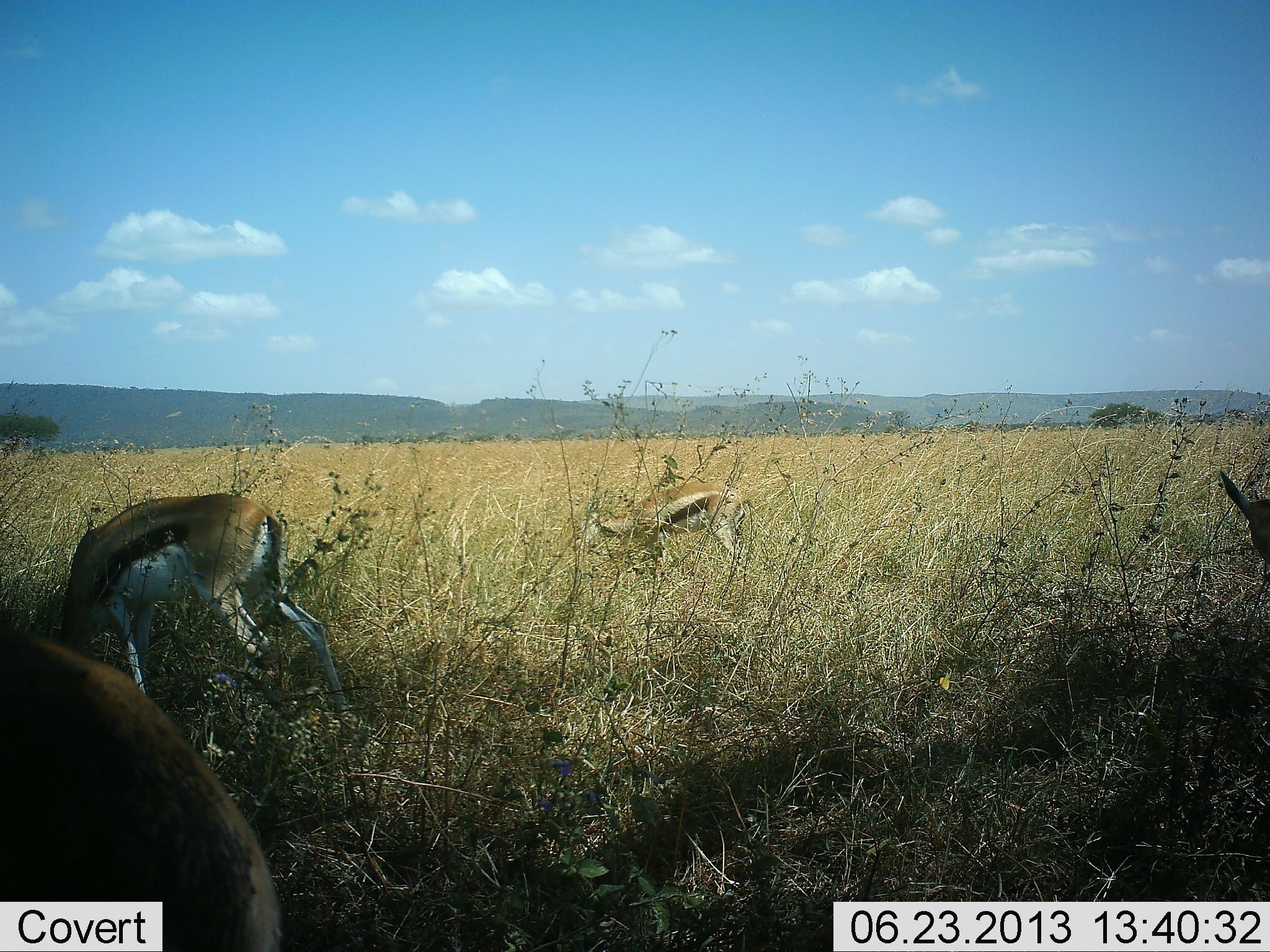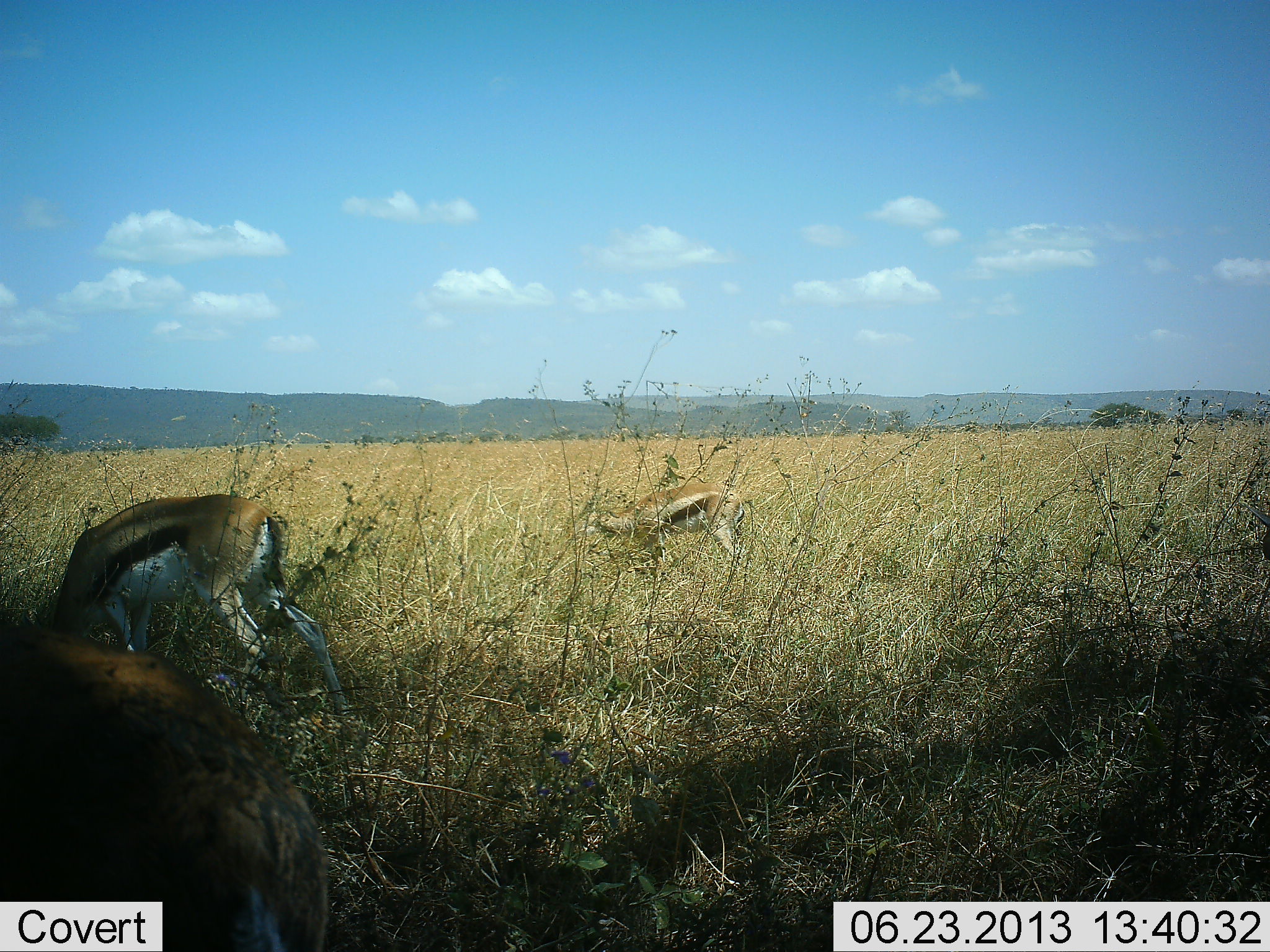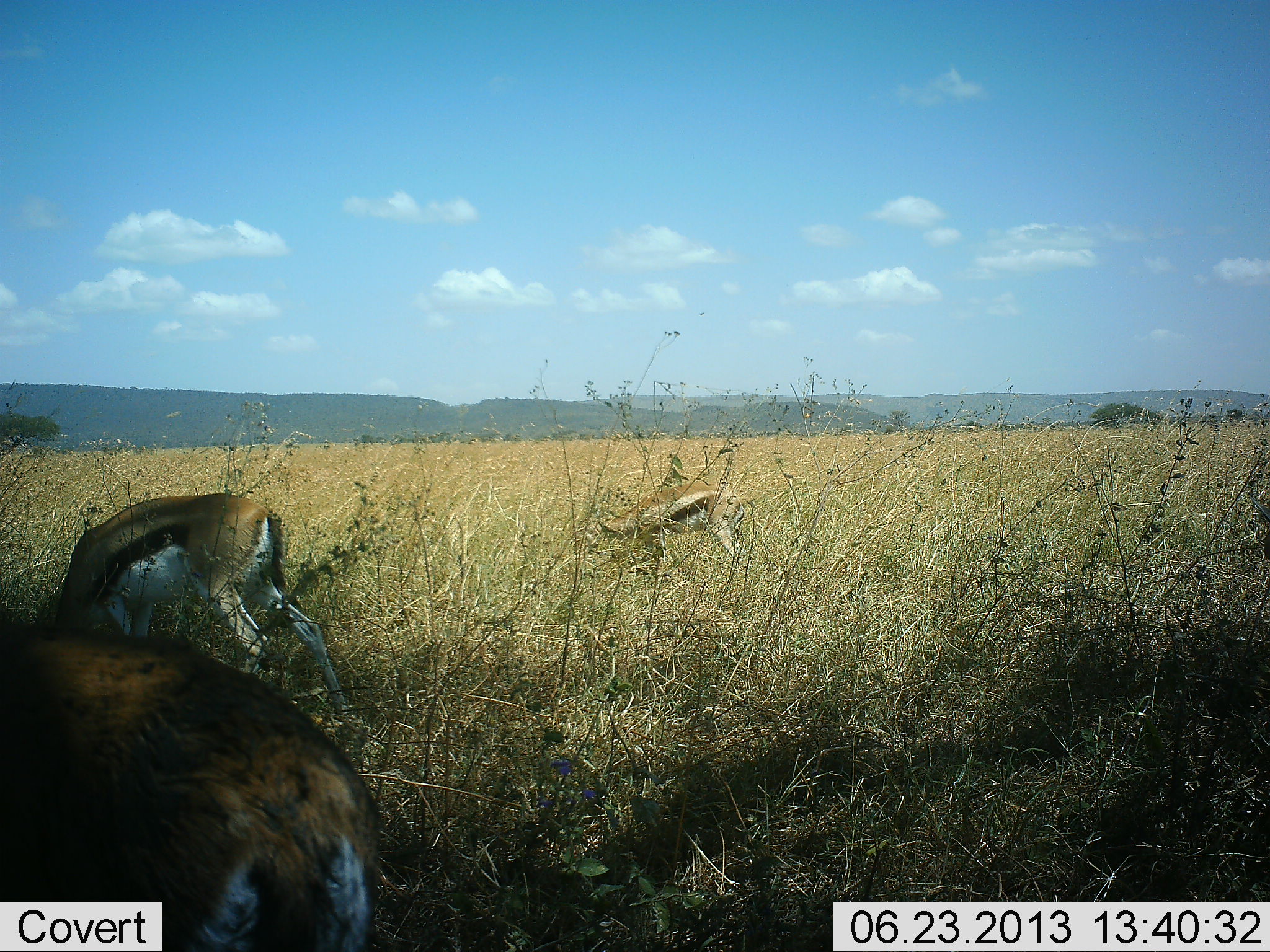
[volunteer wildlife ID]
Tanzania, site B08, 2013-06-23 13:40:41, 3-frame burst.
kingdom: Animalia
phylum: Chordata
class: Mammalia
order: Artiodactyla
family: Bovidae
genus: Eudorcas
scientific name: Eudorcas thomsonii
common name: thomson's gazelle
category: gazellethomsons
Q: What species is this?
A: Gazellethomsons (thomson's gazelle) (Eudorcas thomsonii).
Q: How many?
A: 4.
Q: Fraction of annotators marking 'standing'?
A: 35%.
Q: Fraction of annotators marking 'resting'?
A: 0%.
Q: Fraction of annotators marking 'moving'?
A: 20%.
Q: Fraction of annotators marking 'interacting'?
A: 5%.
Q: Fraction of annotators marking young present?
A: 0%.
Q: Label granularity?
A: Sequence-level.